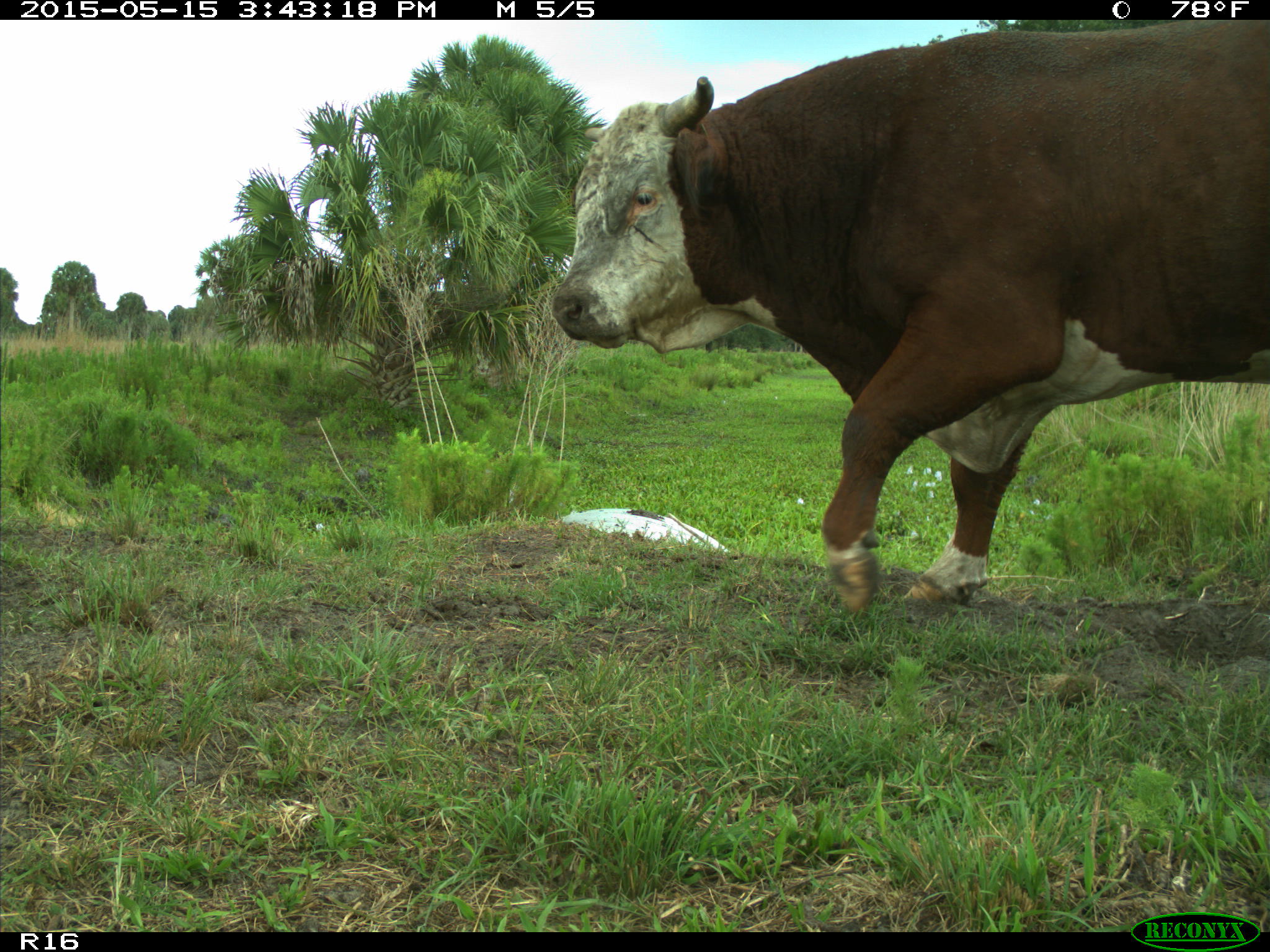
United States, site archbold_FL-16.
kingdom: Animalia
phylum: Chordata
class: Mammalia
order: Artiodactyla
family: Bovidae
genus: Bos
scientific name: Bos taurus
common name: domestic cow